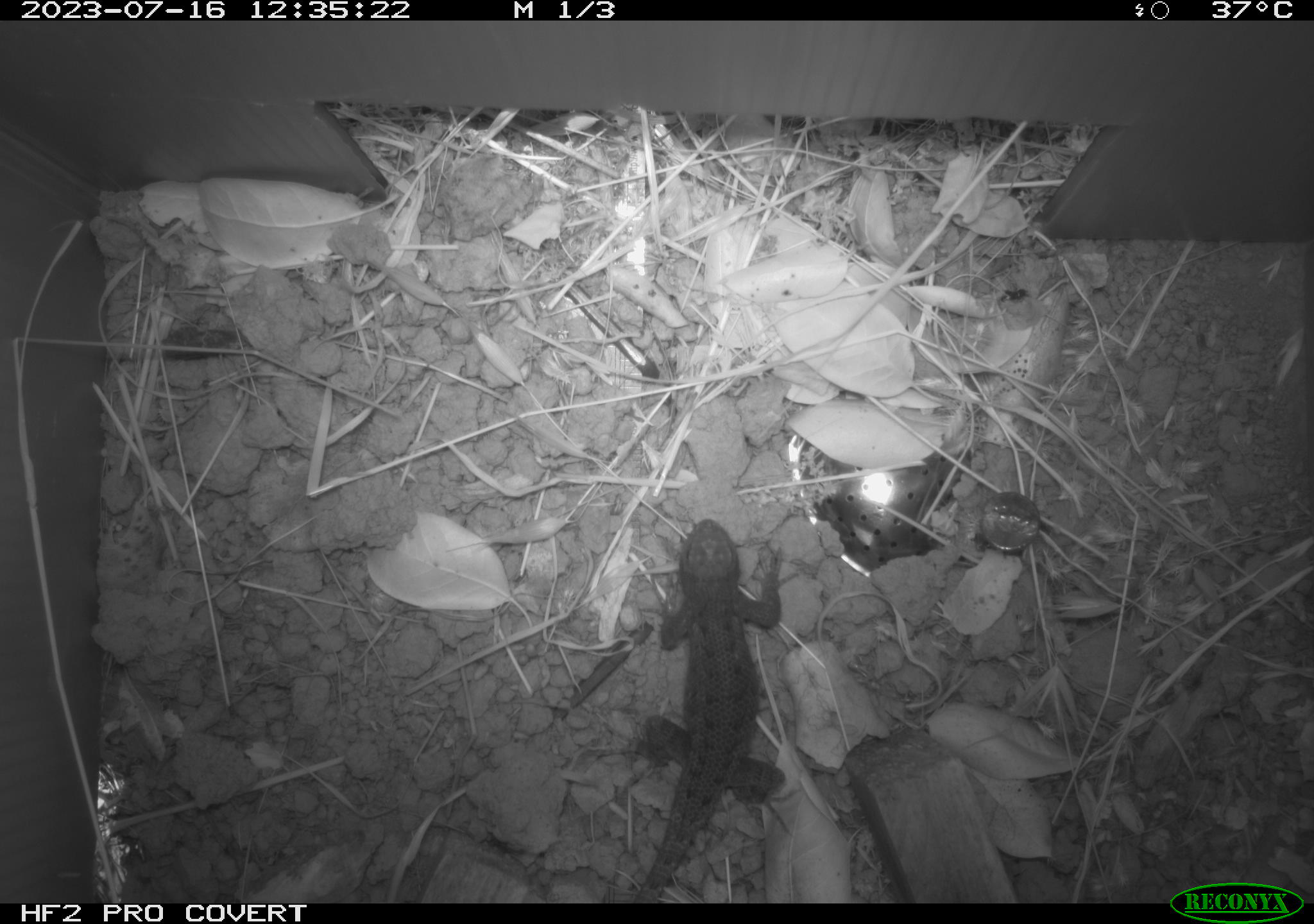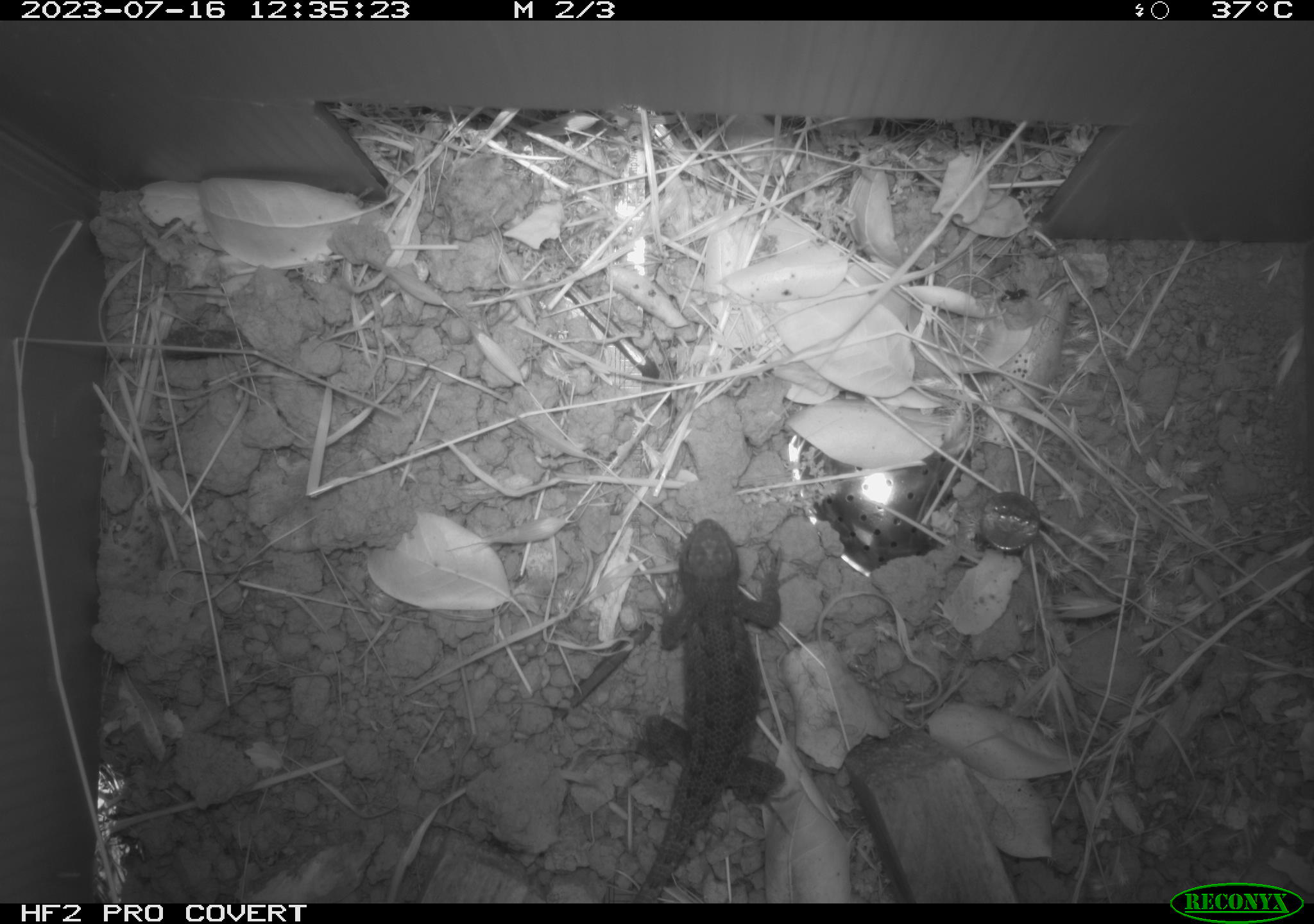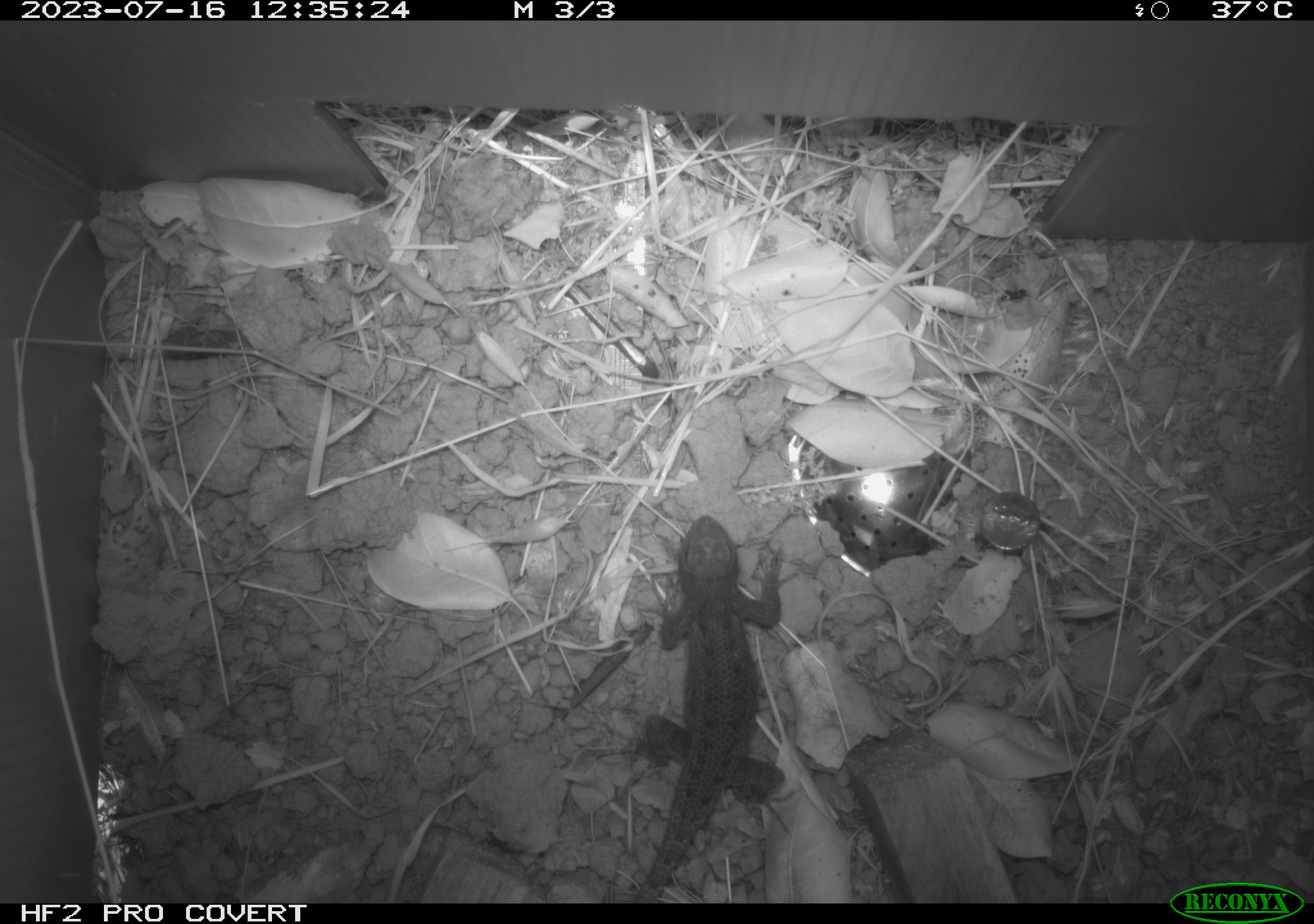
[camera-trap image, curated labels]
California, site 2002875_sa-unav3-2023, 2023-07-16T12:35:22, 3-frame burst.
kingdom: Animalia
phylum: Chordata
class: Reptilia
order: Squamata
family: Phrynosomatidae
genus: Sceloporus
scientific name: Sceloporus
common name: spiny lizards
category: sceloporus species